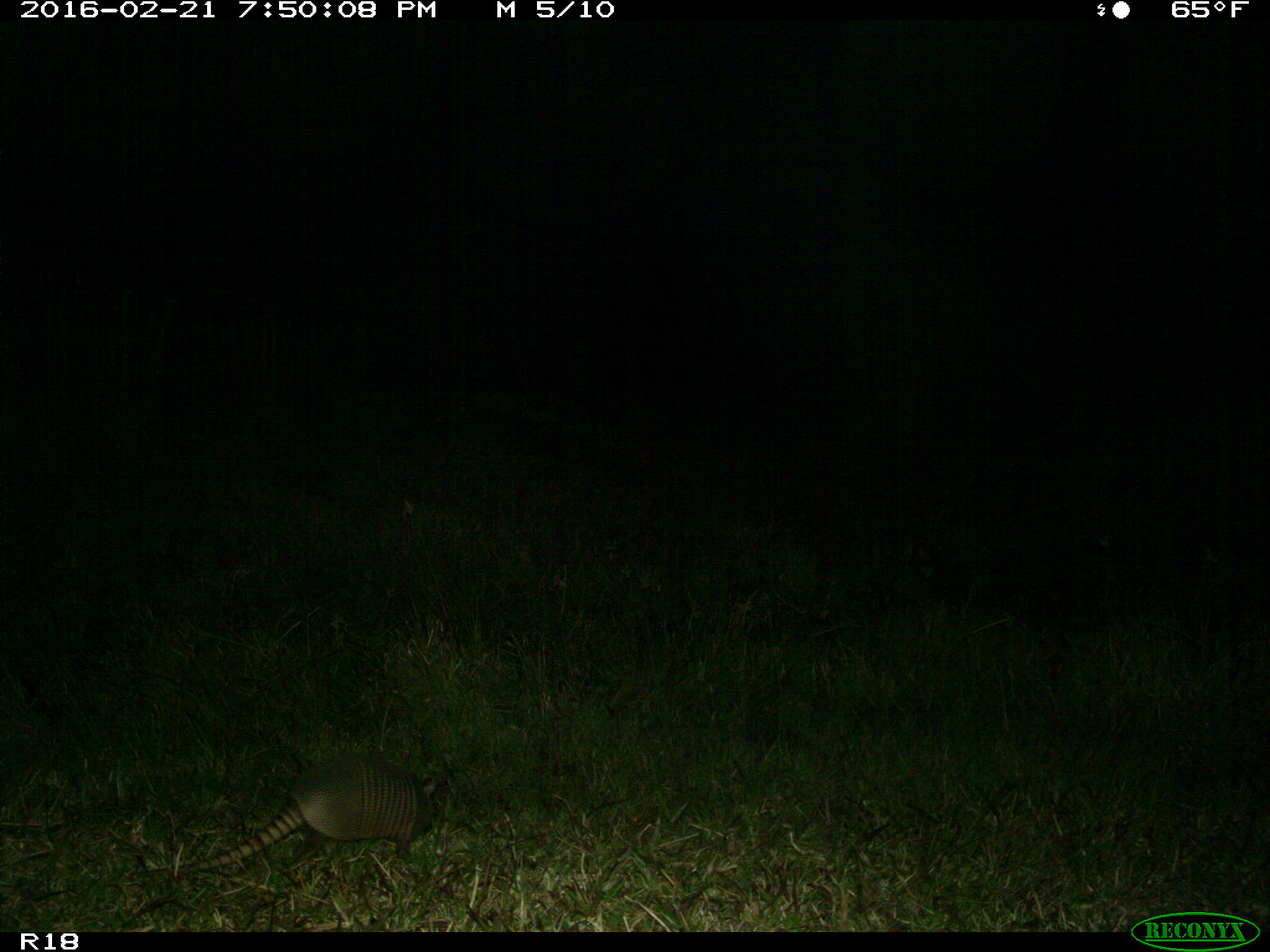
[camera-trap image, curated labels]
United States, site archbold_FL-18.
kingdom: Animalia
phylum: Chordata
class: Mammalia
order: Cingulata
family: Dasypodidae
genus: Dasypus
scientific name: Dasypus novemcinctus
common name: nine-banded armadillo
Dasypus novemcinctus (nine-banded armadillo).